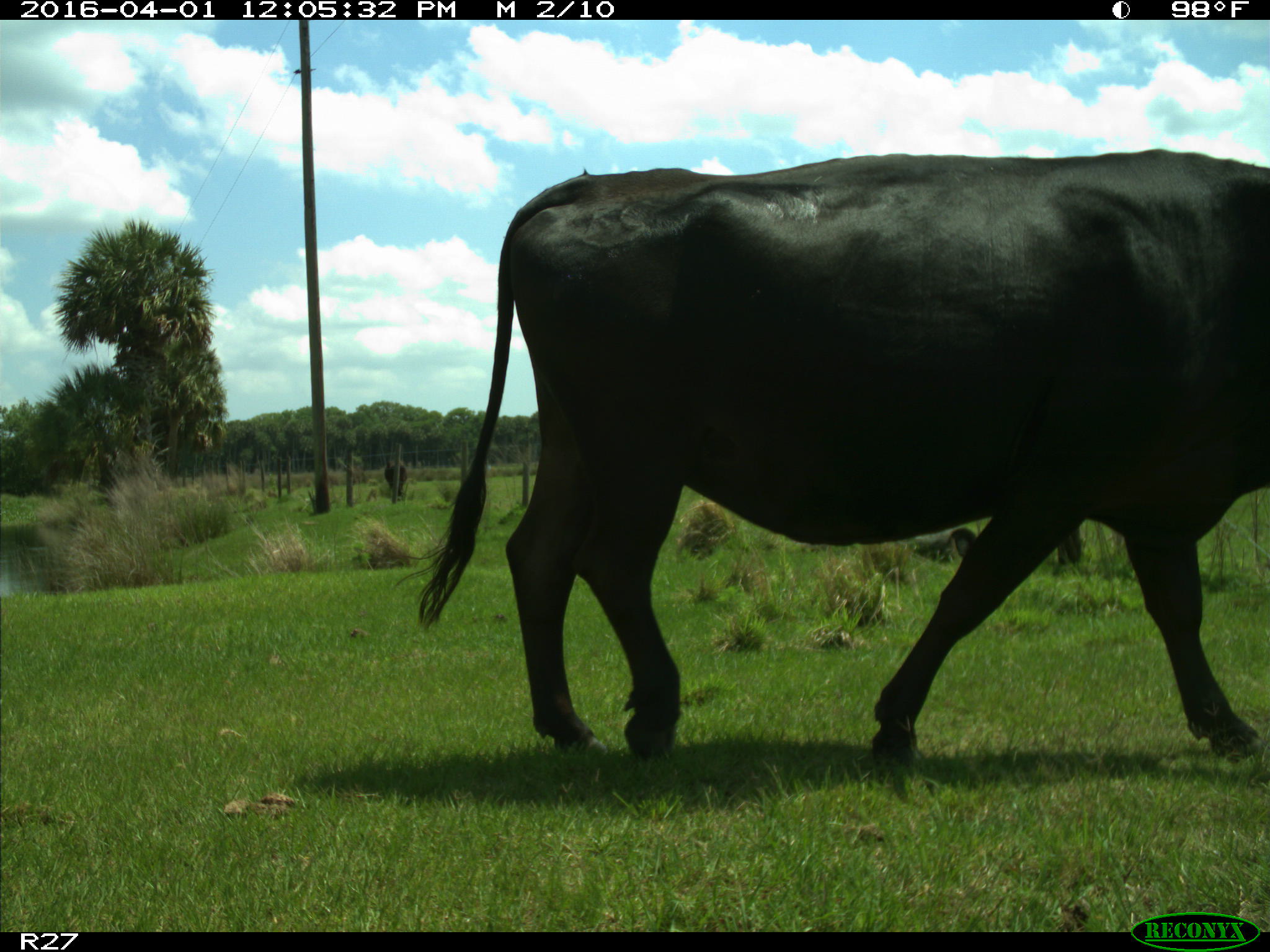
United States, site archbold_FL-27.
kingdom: Animalia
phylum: Chordata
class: Mammalia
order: Artiodactyla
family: Bovidae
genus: Bos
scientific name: Bos taurus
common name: domestic cow